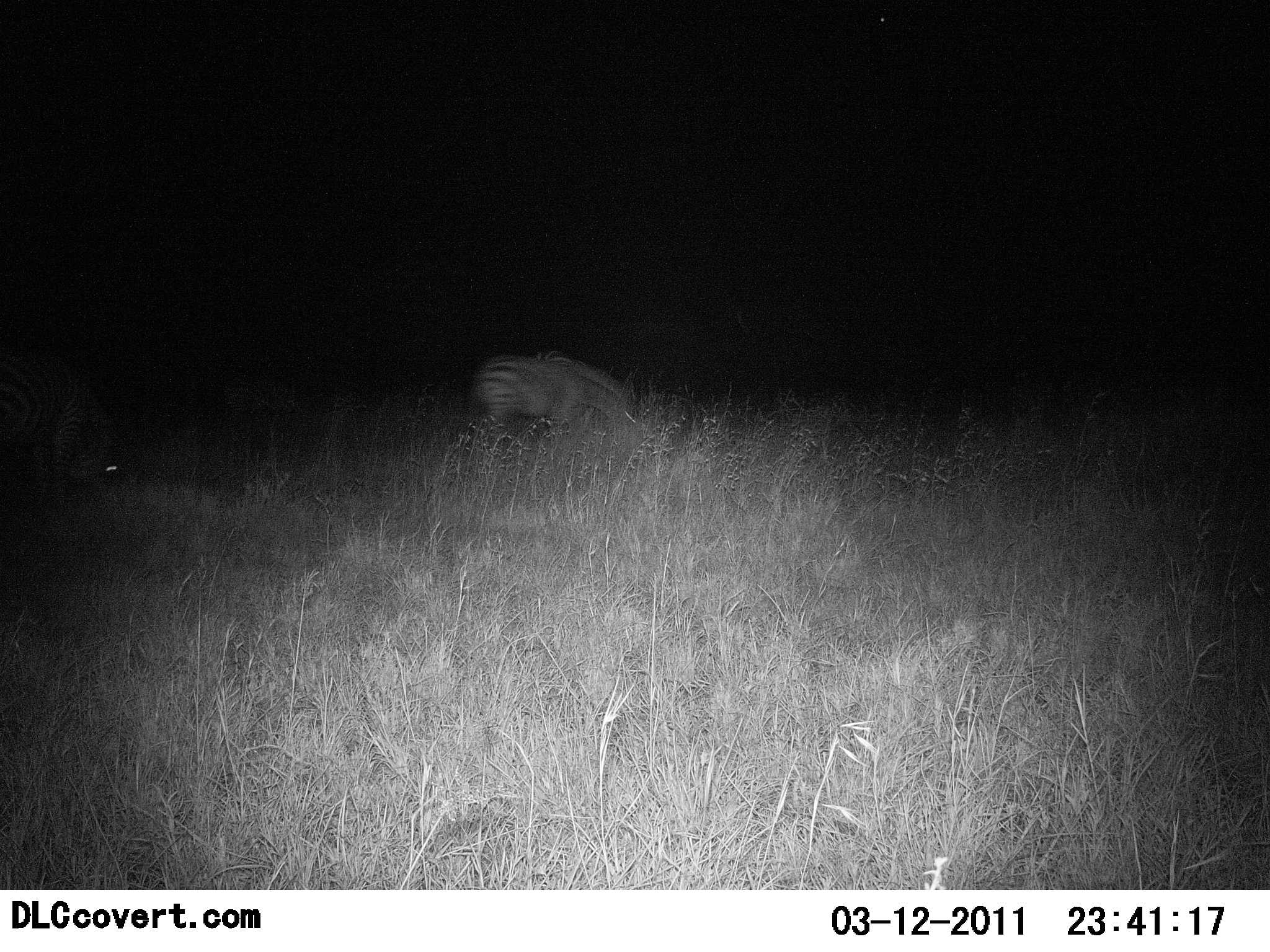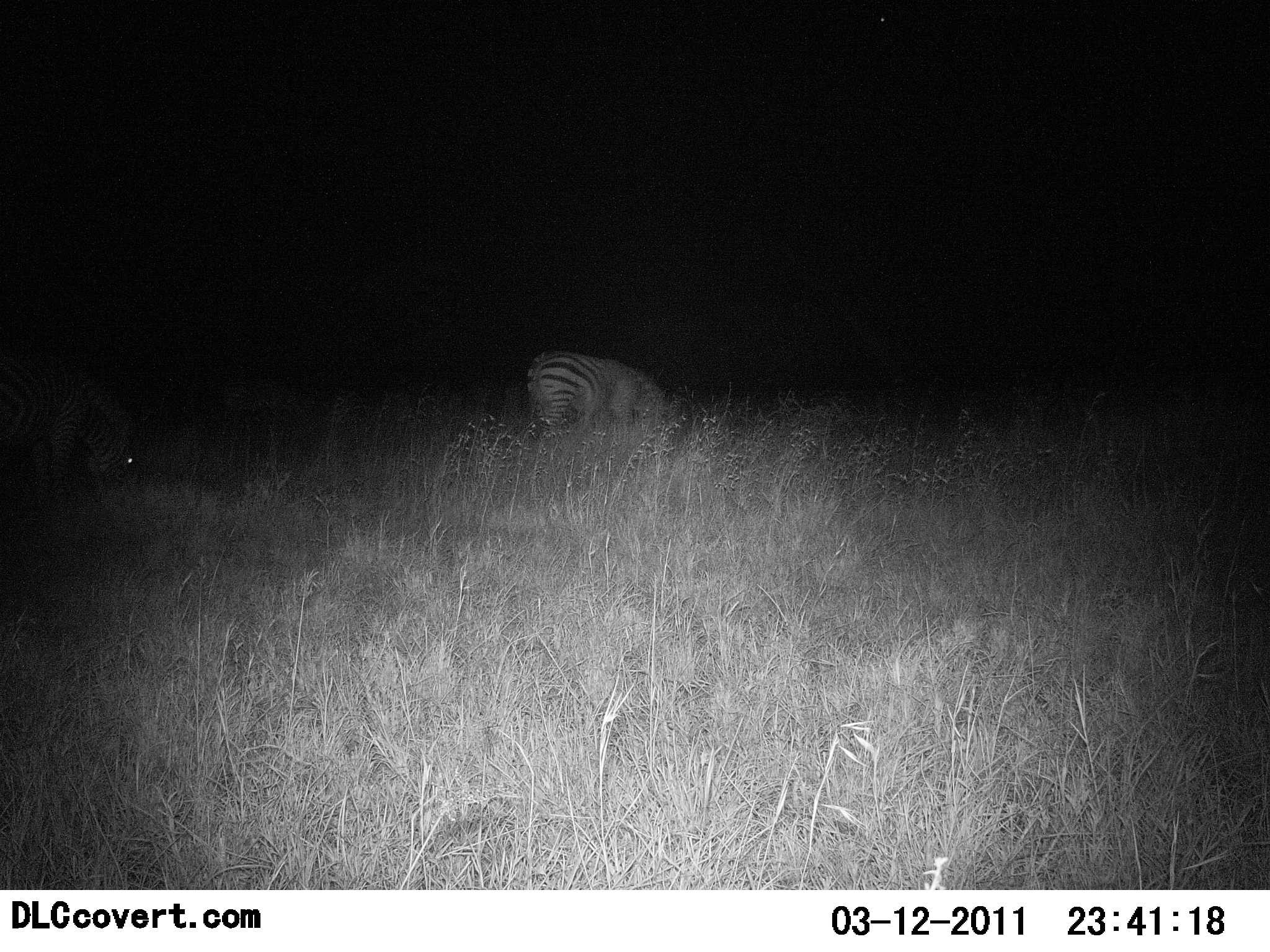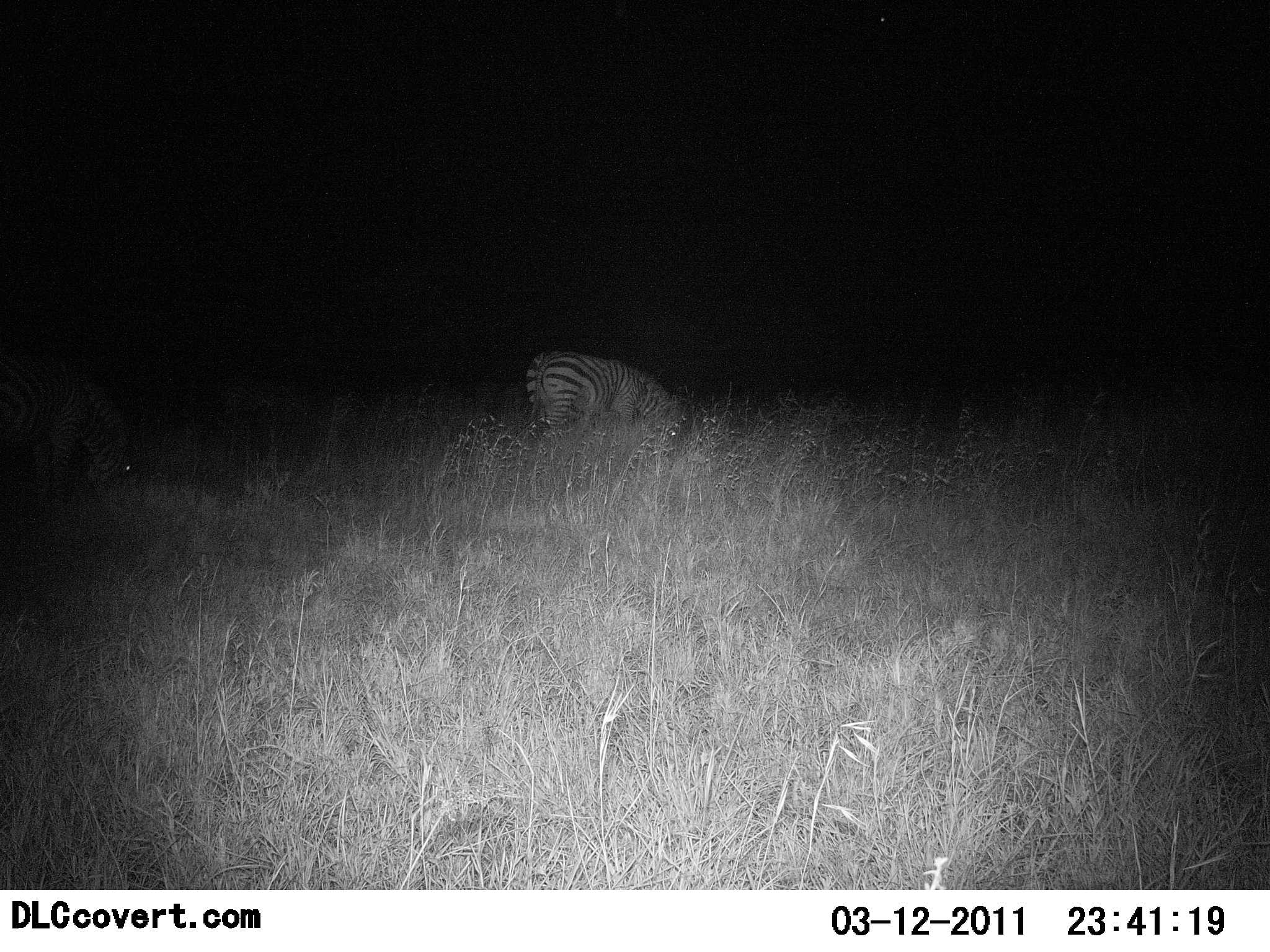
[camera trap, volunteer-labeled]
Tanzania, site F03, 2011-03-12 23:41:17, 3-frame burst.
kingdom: Animalia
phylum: Chordata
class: Mammalia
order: Perissodactyla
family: Equidae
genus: Equus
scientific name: Equus quagga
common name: plains zebra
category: zebra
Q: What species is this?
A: Zebra (plains zebra) (Equus quagga).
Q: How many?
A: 2.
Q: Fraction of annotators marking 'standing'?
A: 9%.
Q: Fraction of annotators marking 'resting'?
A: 0%.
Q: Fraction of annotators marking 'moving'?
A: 9%.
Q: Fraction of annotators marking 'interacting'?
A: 0%.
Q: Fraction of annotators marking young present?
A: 0%.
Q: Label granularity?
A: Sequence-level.